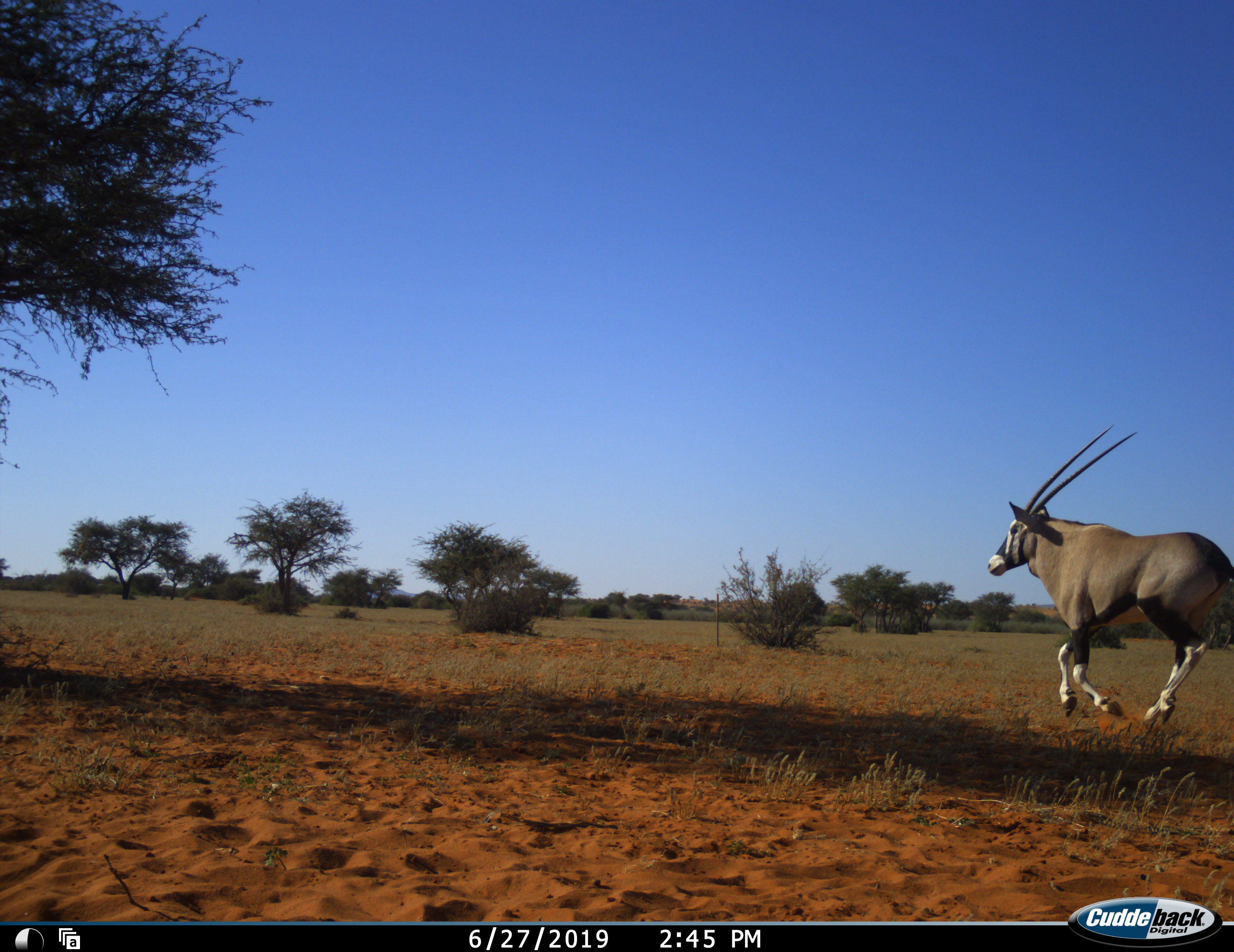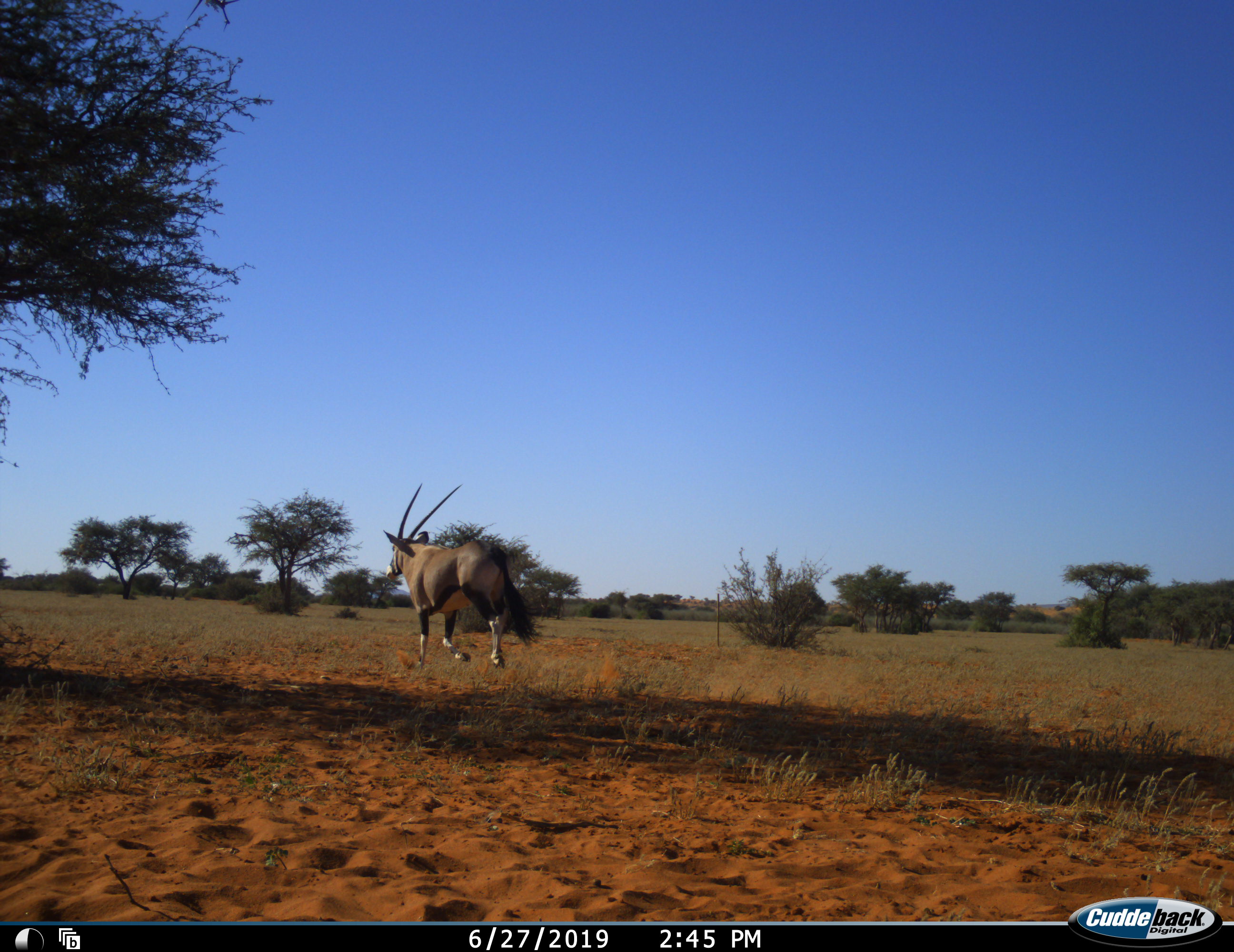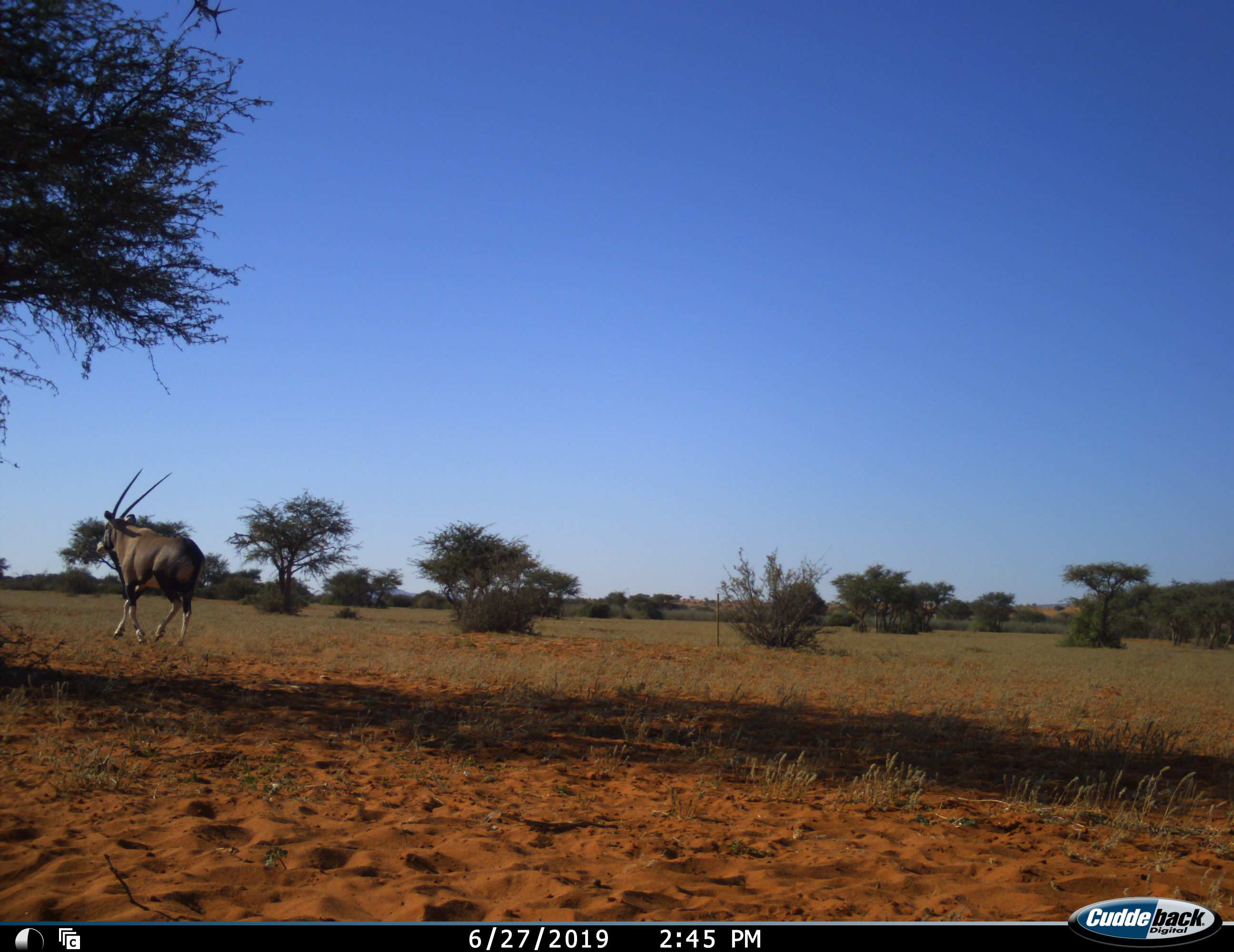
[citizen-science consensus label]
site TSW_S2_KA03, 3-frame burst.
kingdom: Animalia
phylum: Chordata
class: Mammalia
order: Artiodactyla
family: Bovidae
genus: Oryx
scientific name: Oryx gazella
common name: gemsbok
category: oryx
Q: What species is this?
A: Oryx (gemsbok) (Oryx gazella).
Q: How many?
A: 1.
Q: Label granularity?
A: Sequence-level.